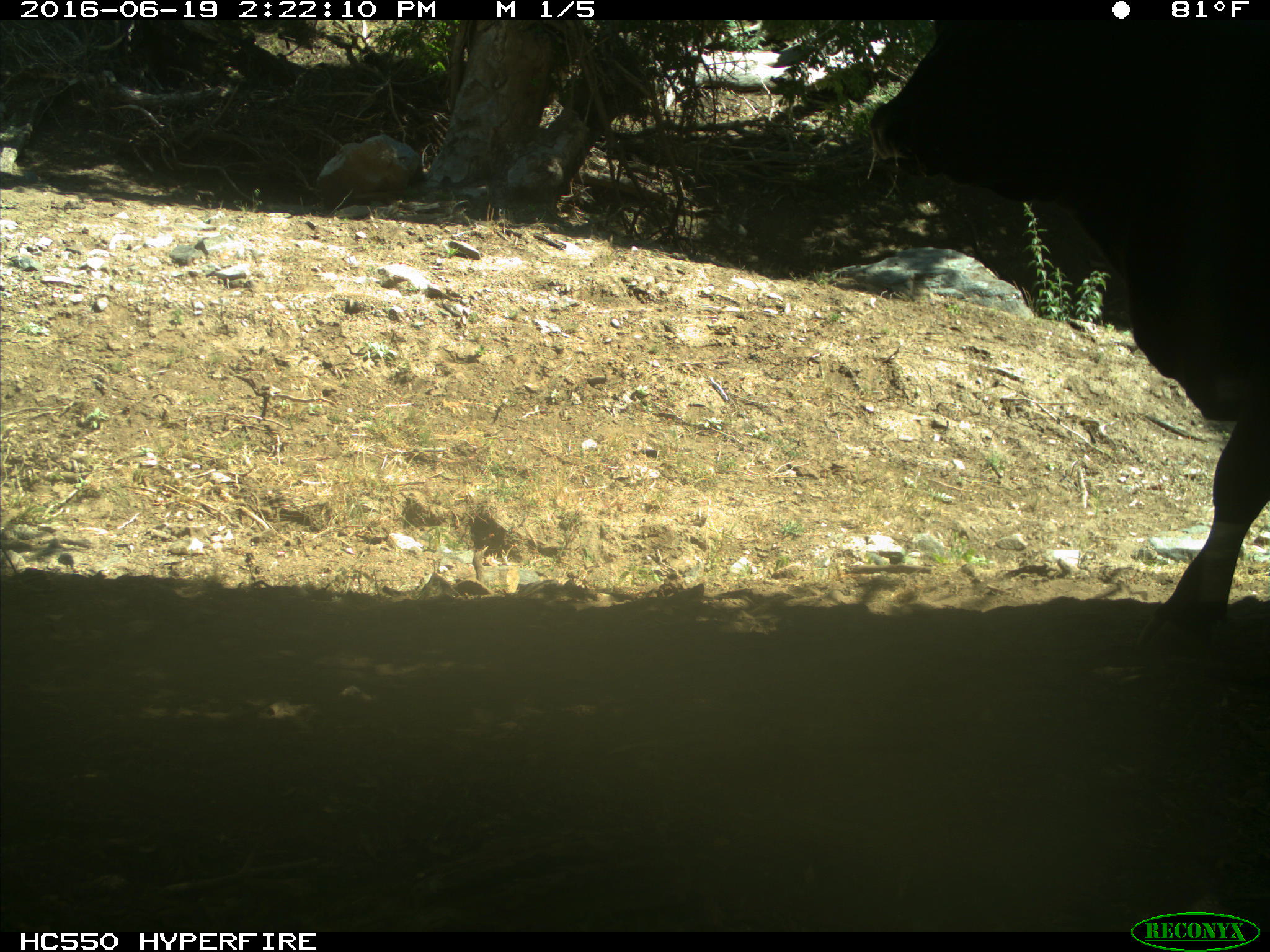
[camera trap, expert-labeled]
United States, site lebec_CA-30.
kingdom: Animalia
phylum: Chordata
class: Mammalia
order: Artiodactyla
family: Bovidae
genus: Bos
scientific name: Bos taurus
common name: domestic cow